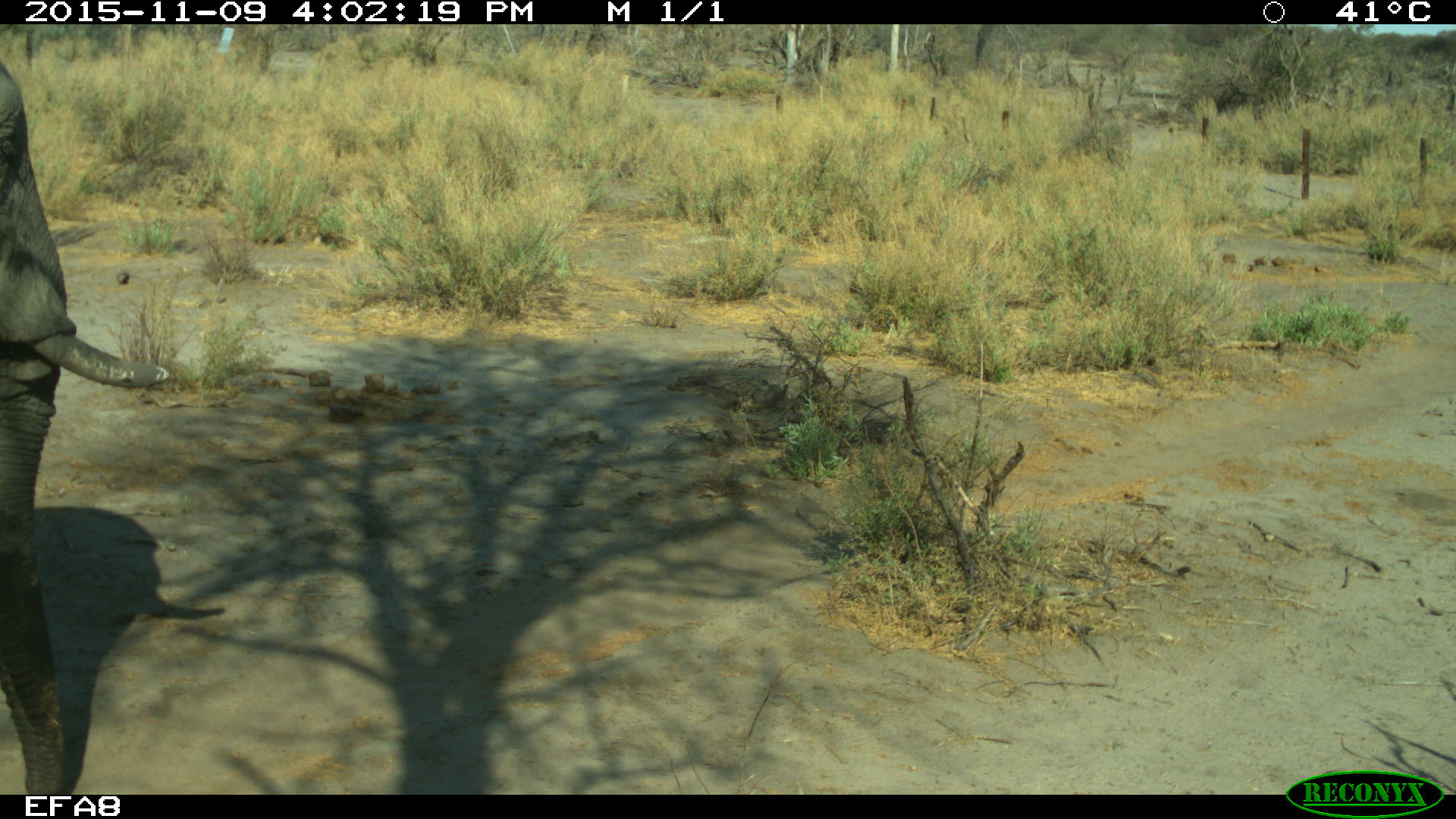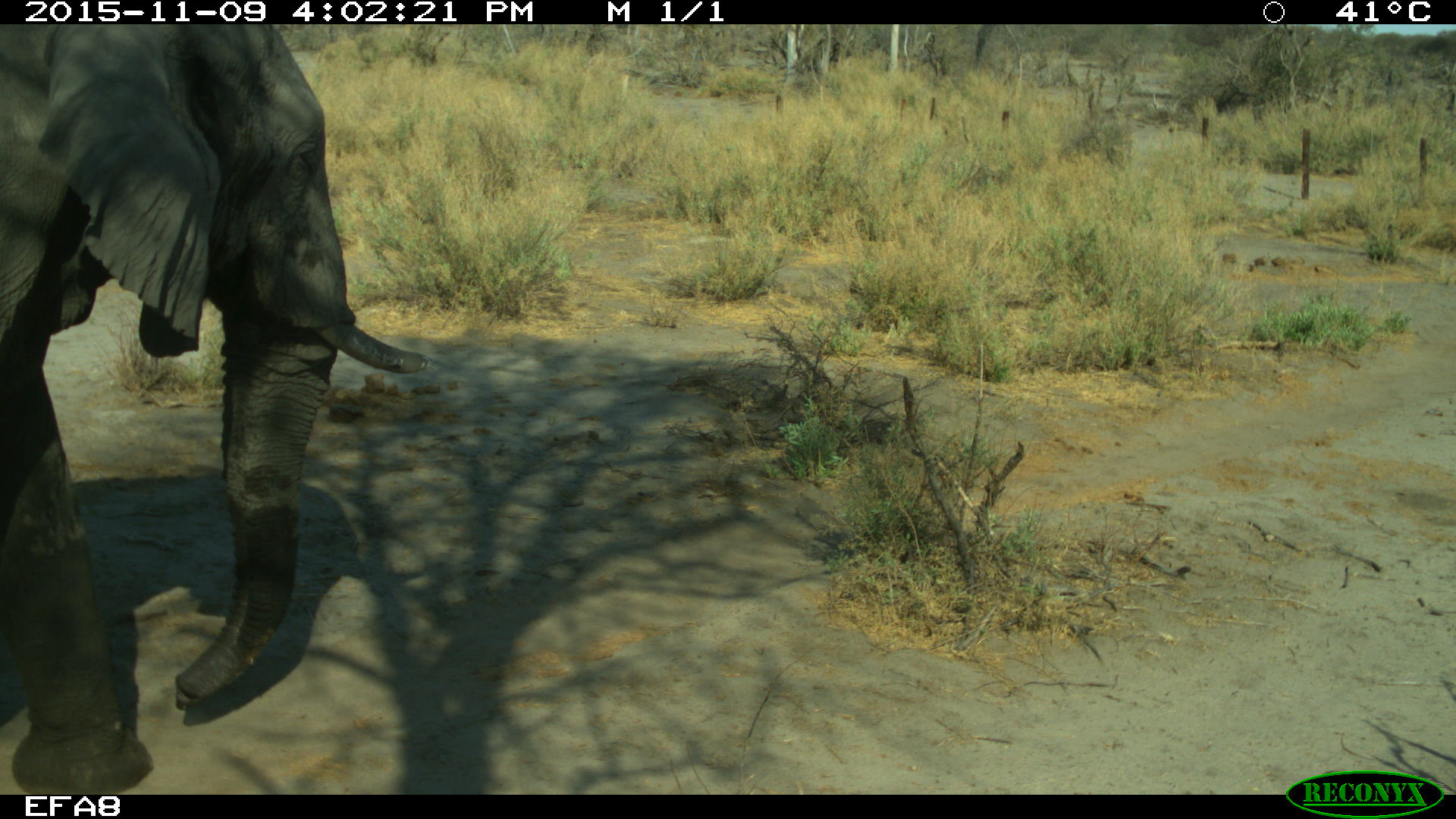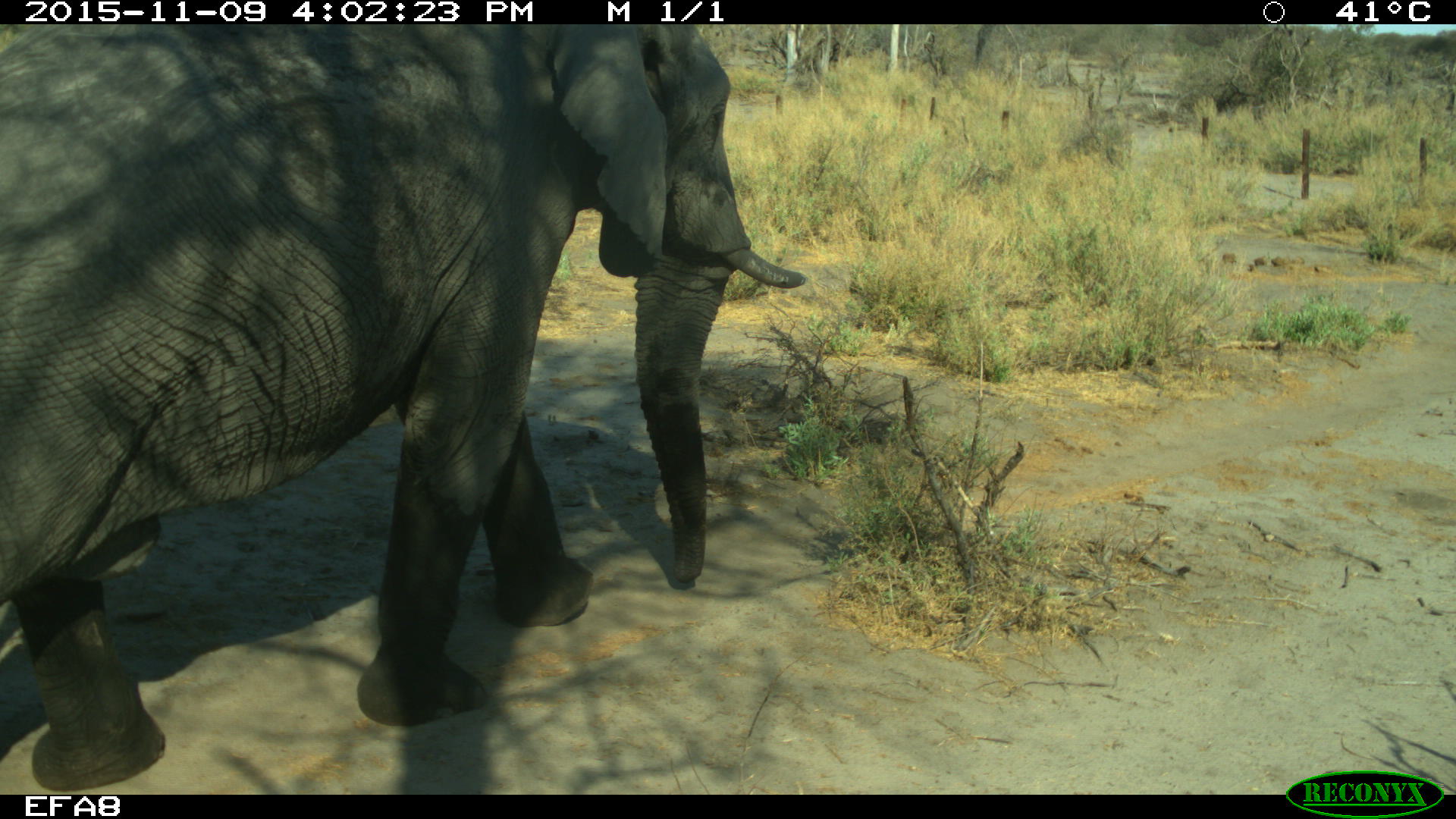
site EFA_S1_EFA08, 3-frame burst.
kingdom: Animalia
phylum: Chordata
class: Mammalia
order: Proboscidea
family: Elephantidae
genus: Loxodonta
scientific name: Loxodonta africana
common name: african bush elephant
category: elephant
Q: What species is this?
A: Elephant (african bush elephant) (Loxodonta africana).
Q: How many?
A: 1.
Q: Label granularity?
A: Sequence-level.